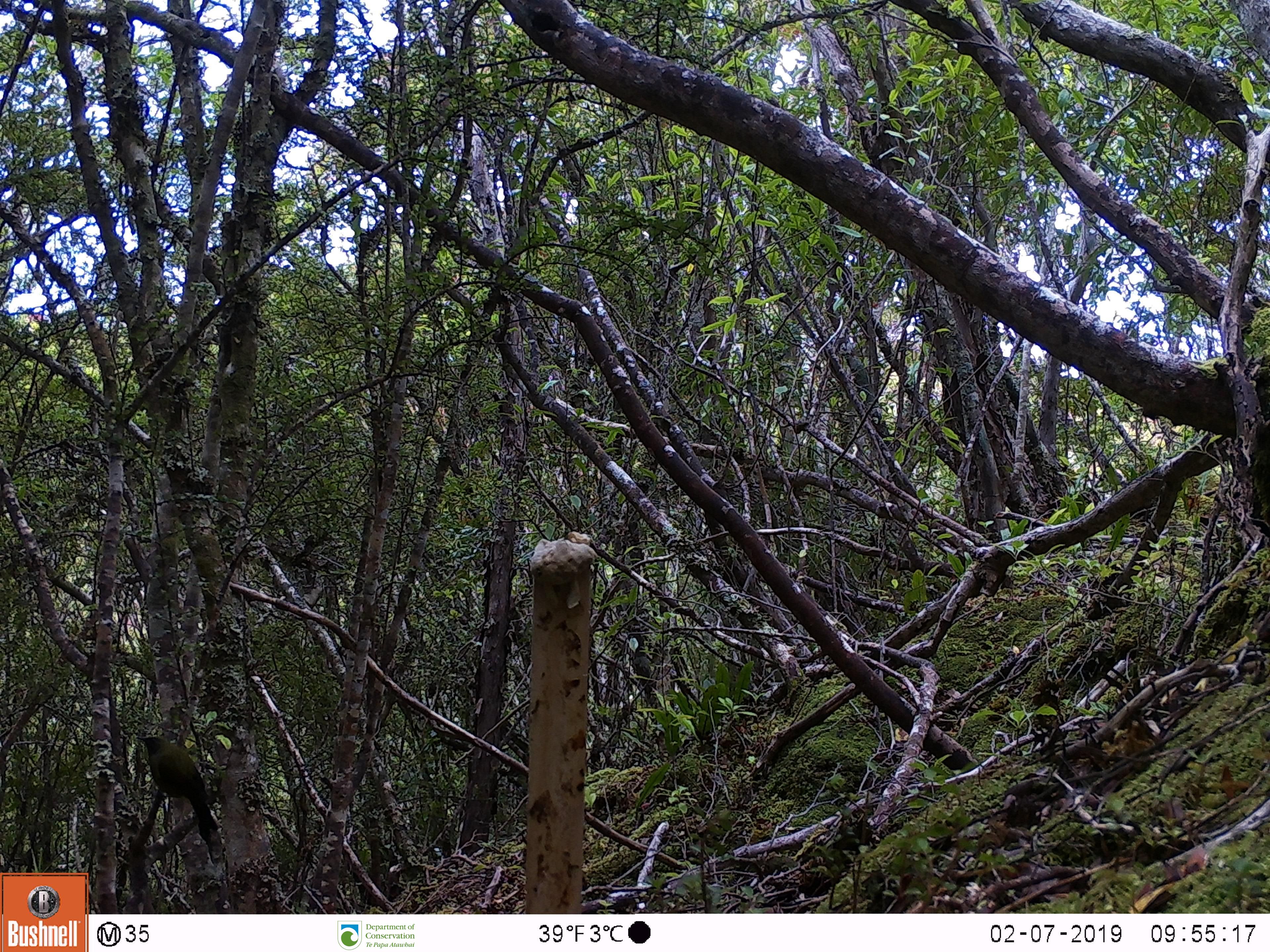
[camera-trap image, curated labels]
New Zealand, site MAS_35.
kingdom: Animalia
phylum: Chordata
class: Aves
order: Passeriformes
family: Meliphagidae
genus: Anthornis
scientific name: Anthornis melanura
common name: new zealand bellbird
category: bellbird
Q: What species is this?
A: Bellbird (new zealand bellbird) (Anthornis melanura).